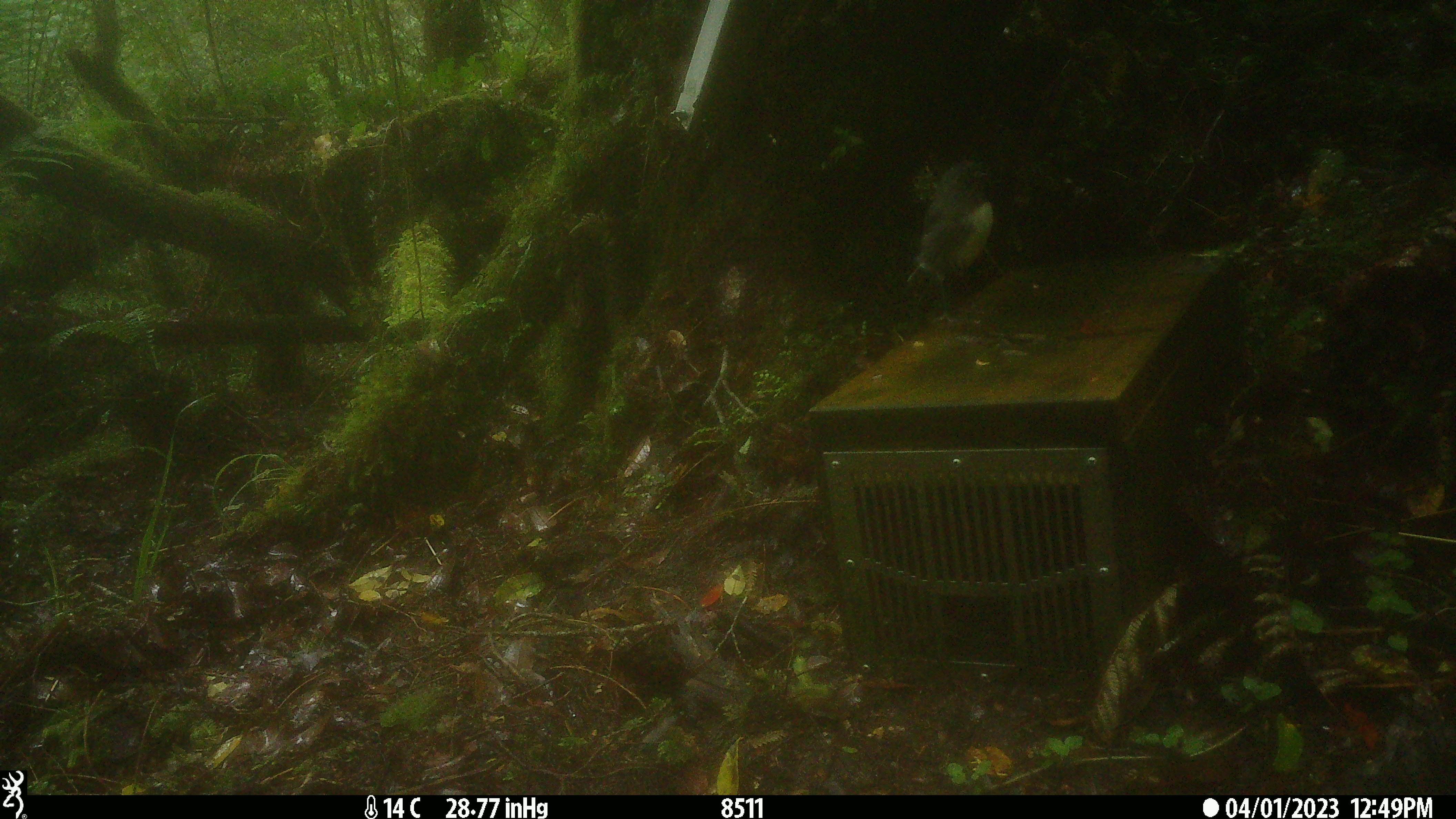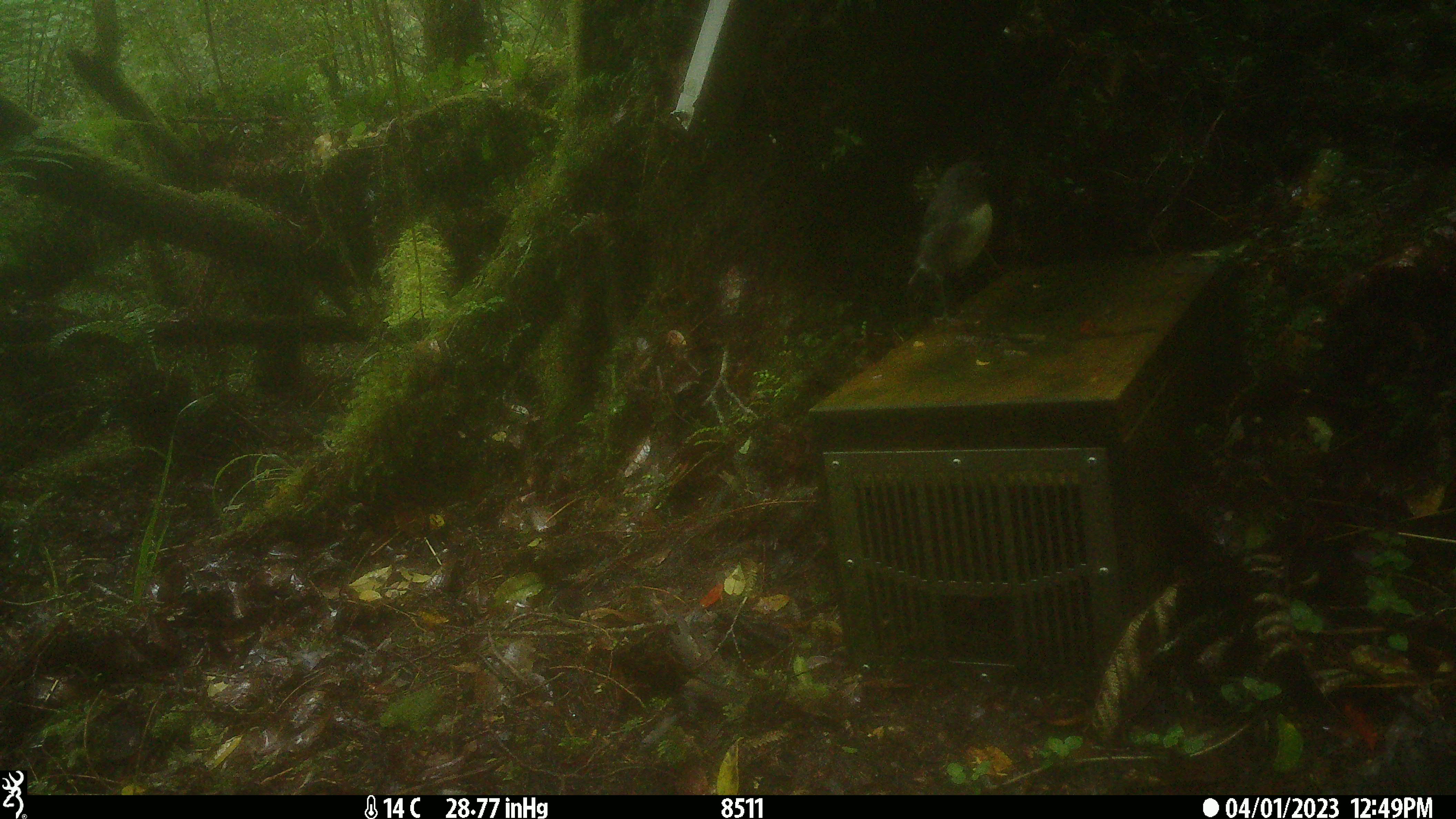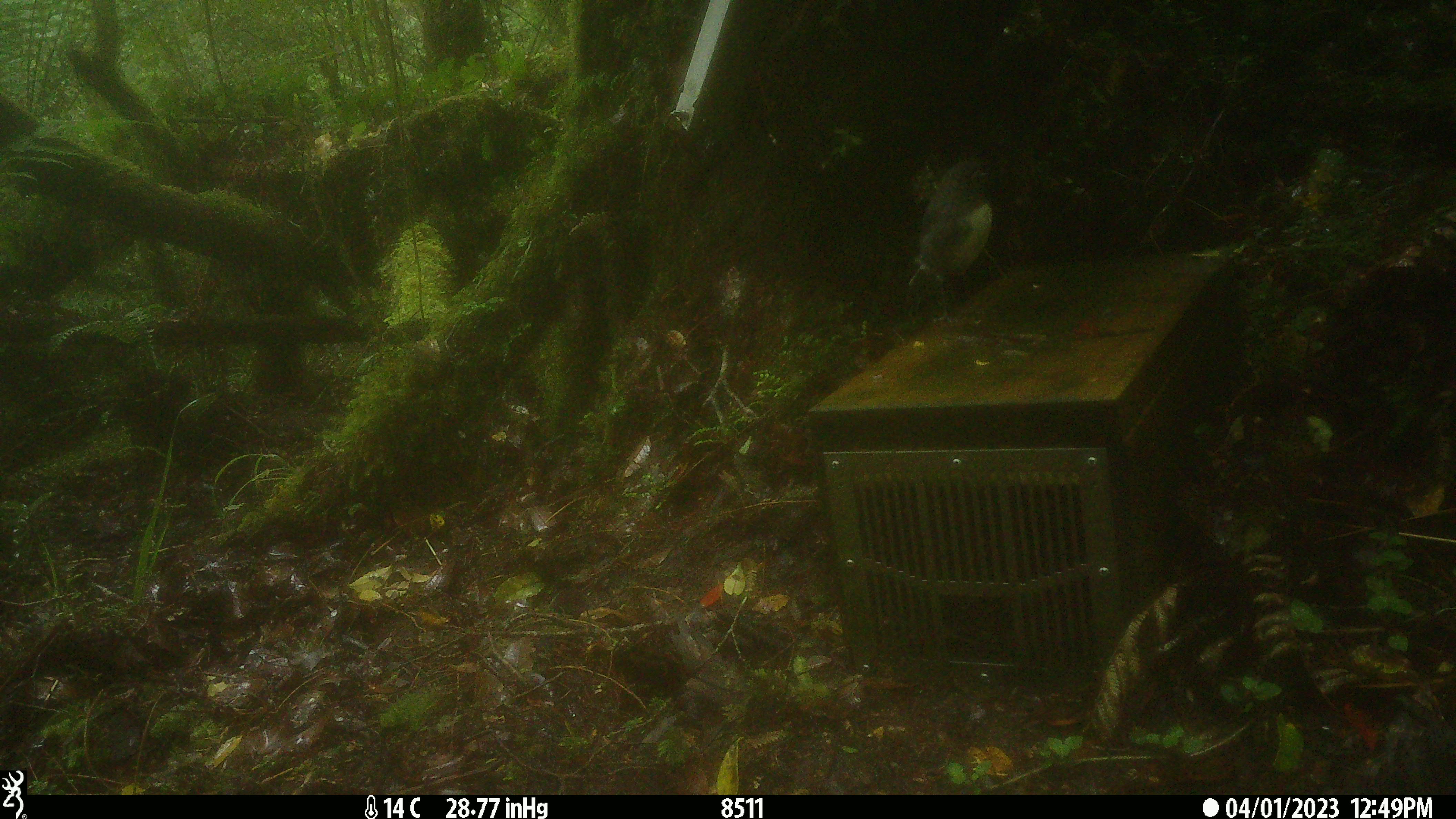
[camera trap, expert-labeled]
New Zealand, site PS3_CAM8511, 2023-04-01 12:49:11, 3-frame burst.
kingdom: Animalia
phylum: Chordata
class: Aves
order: Passeriformes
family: Petroicidae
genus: Petroica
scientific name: Petroica australis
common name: new zealand robin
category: robin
Robin (new zealand robin) (Petroica australis).